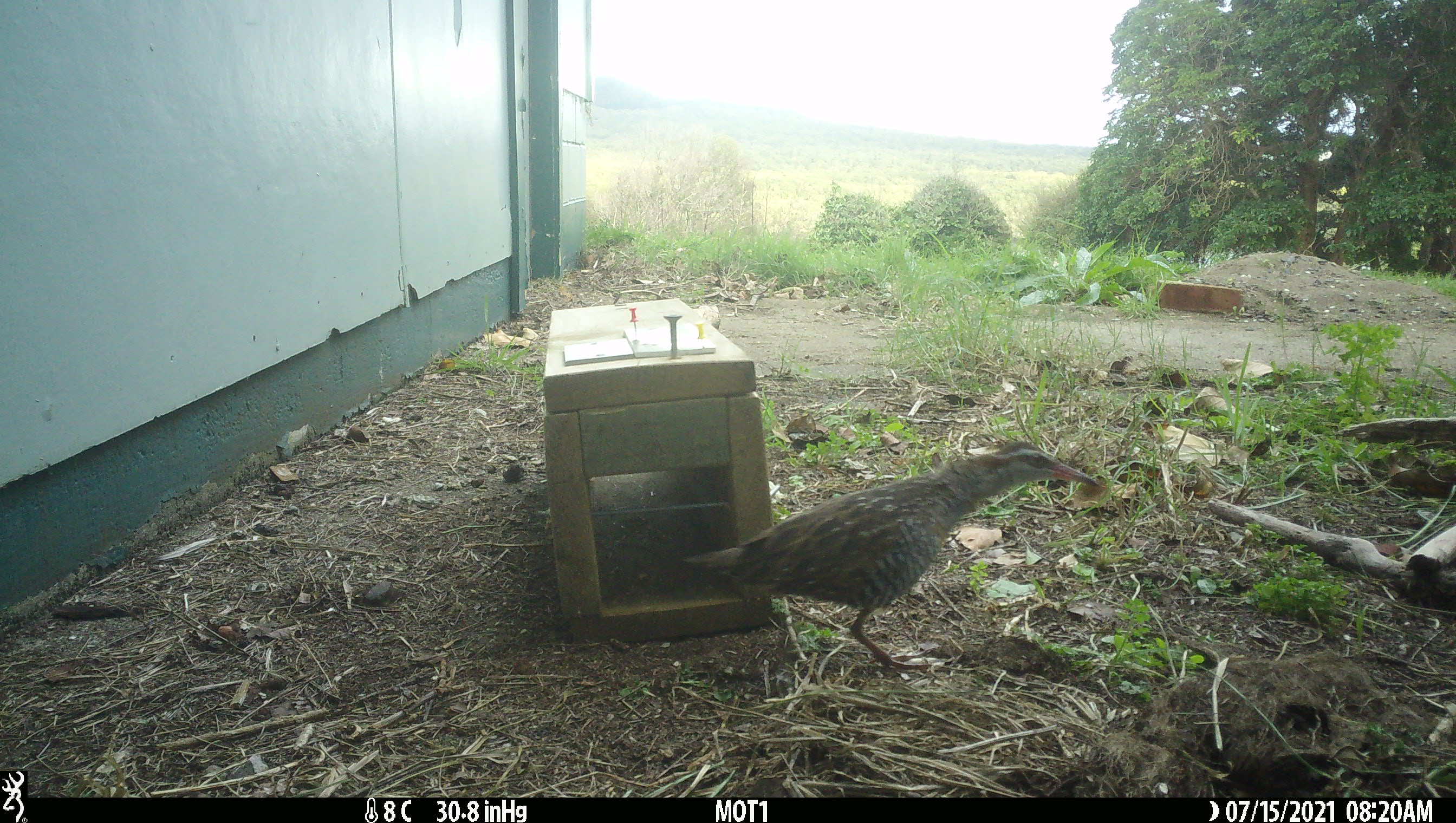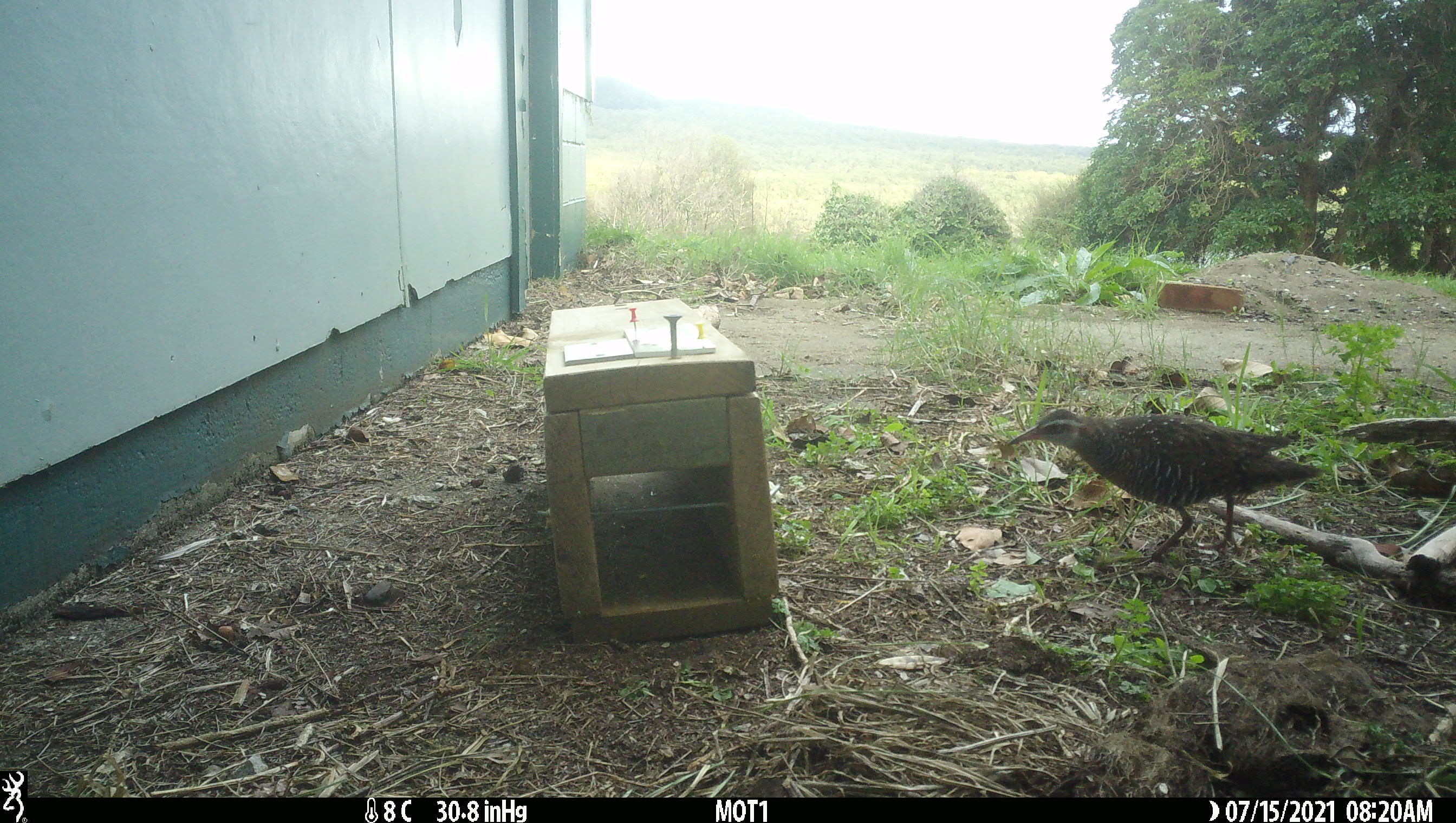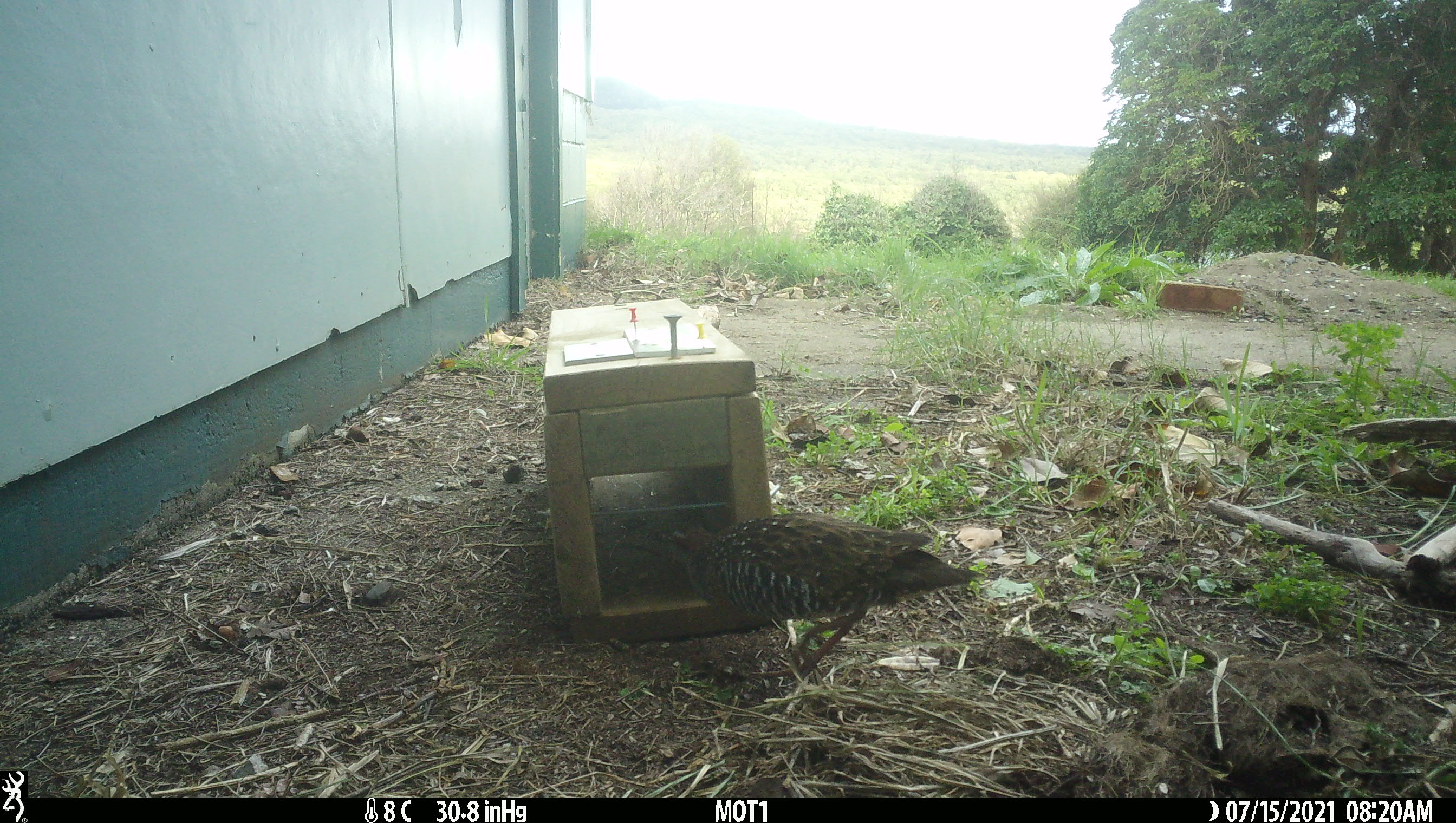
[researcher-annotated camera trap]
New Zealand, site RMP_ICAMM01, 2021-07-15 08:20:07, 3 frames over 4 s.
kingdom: Animalia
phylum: Chordata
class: Aves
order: Gruiformes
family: Rallidae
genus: Gallirallus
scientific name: Gallirallus philippensis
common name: buff-banded rail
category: banded rail